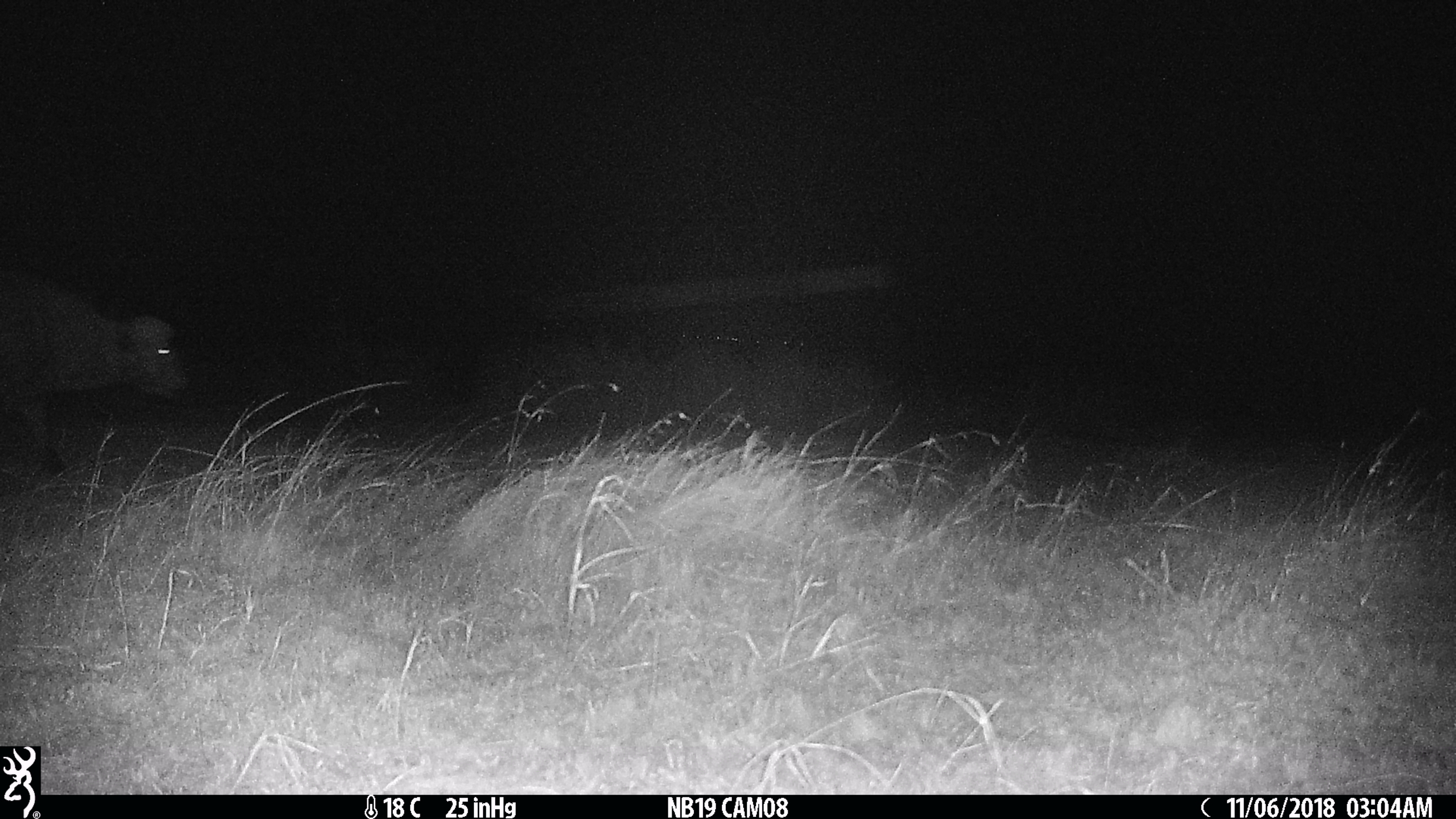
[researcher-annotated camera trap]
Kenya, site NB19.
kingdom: Animalia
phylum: Chordata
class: Mammalia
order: Artiodactyla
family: Bovidae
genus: Syncerus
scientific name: Syncerus caffer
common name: buffalo